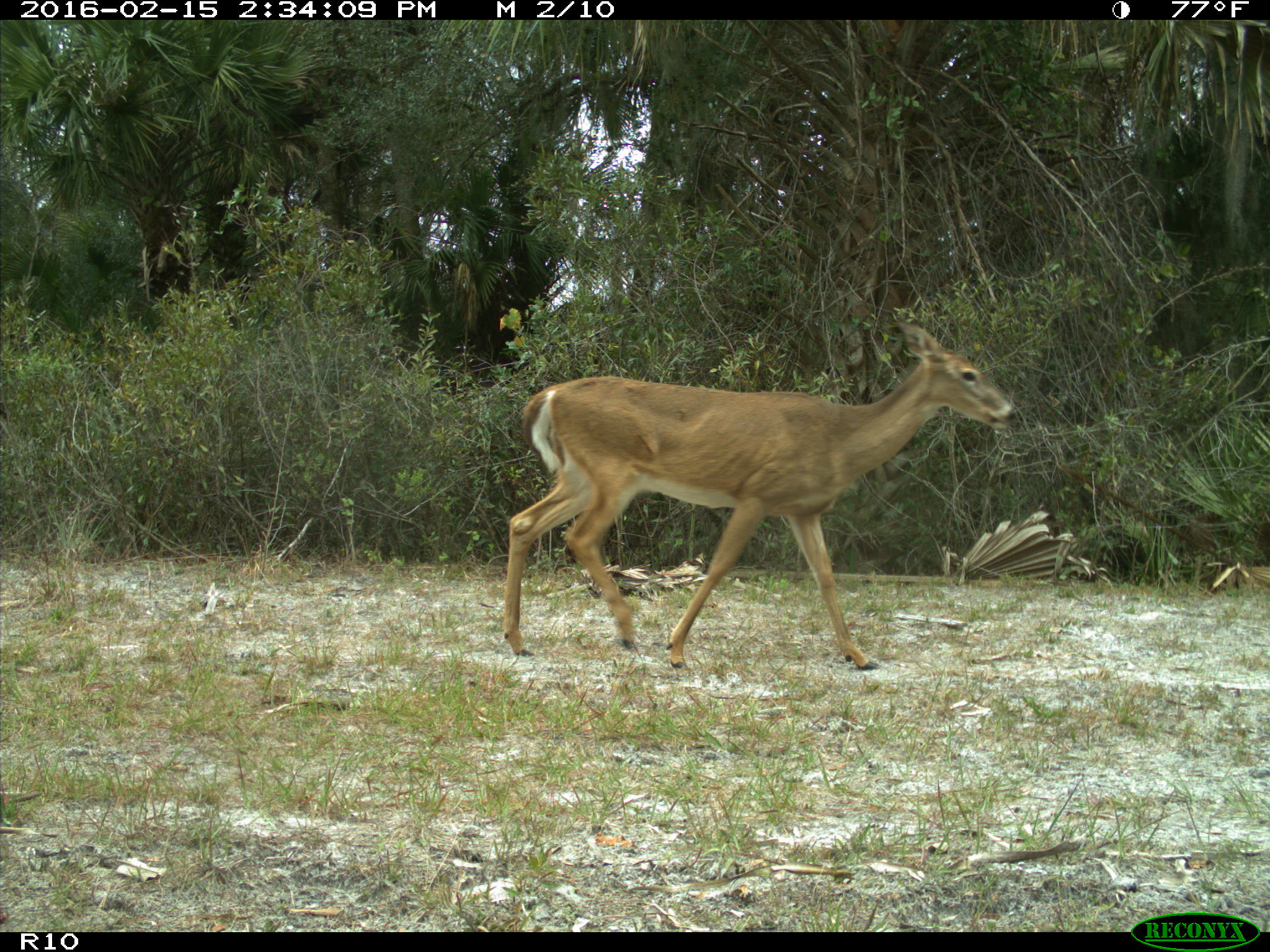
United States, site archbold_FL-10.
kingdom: Animalia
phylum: Chordata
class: Mammalia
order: Artiodactyla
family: Cervidae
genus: Odocoileus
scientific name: Odocoileus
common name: deer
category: unidentified deer